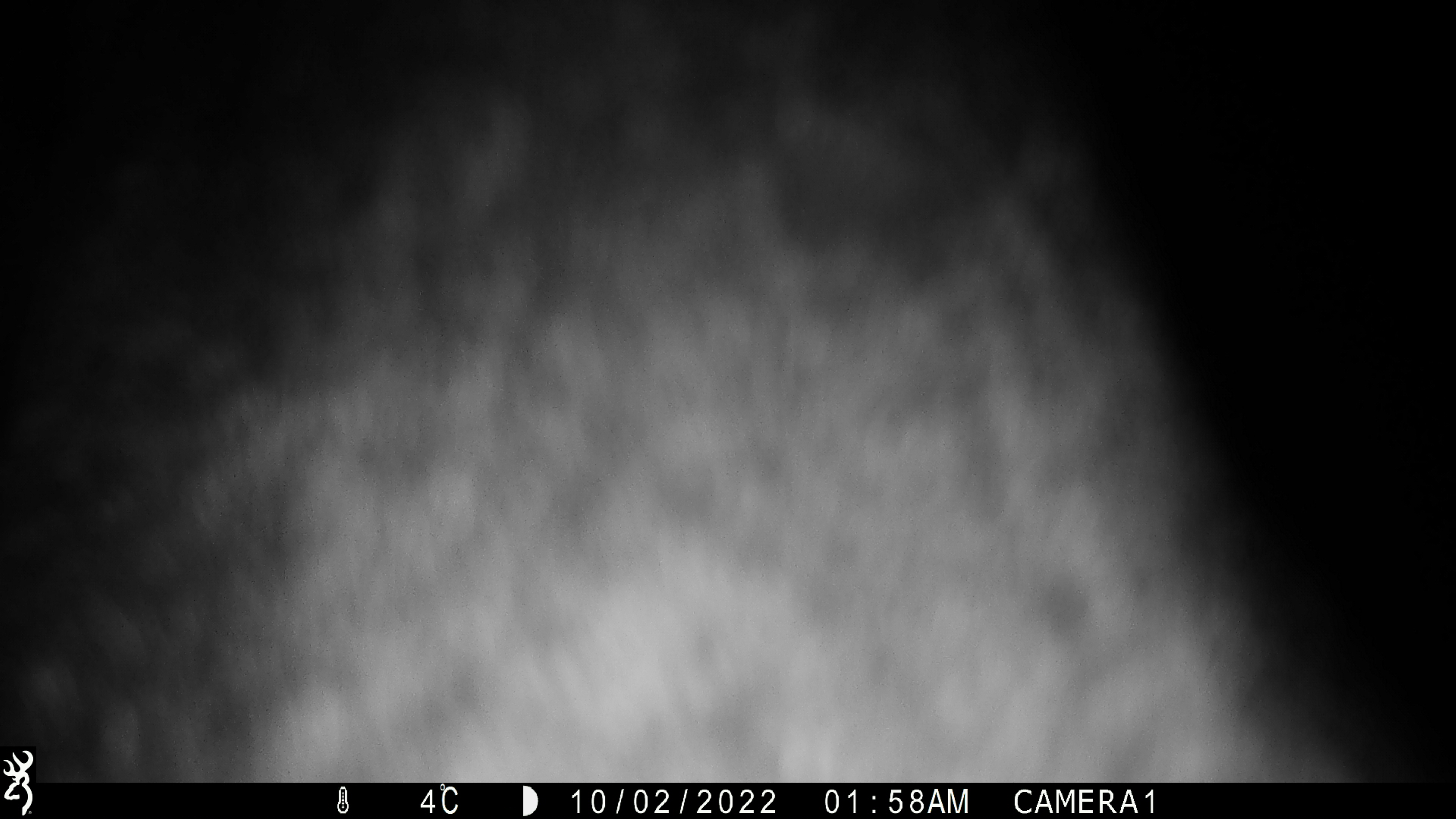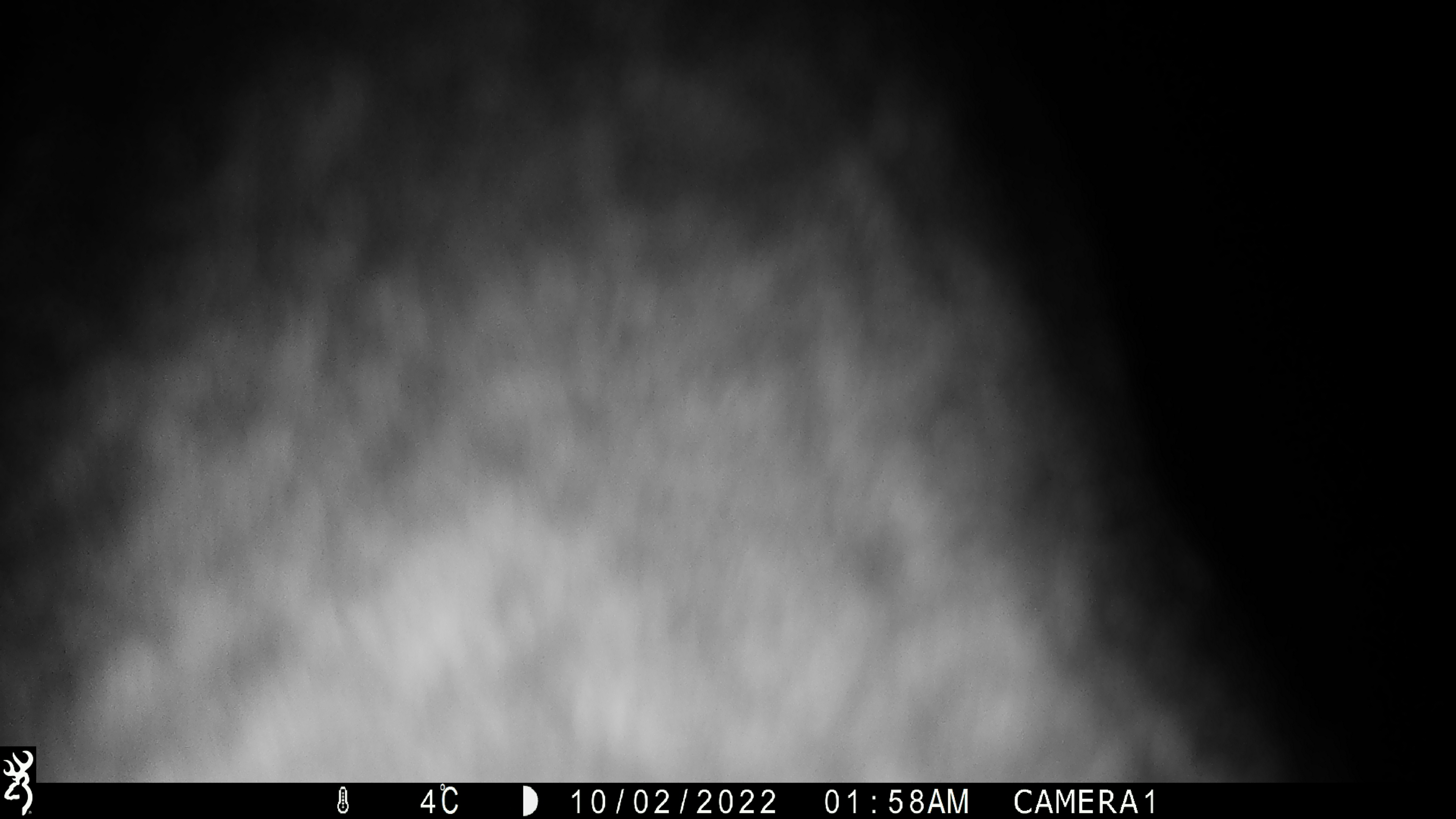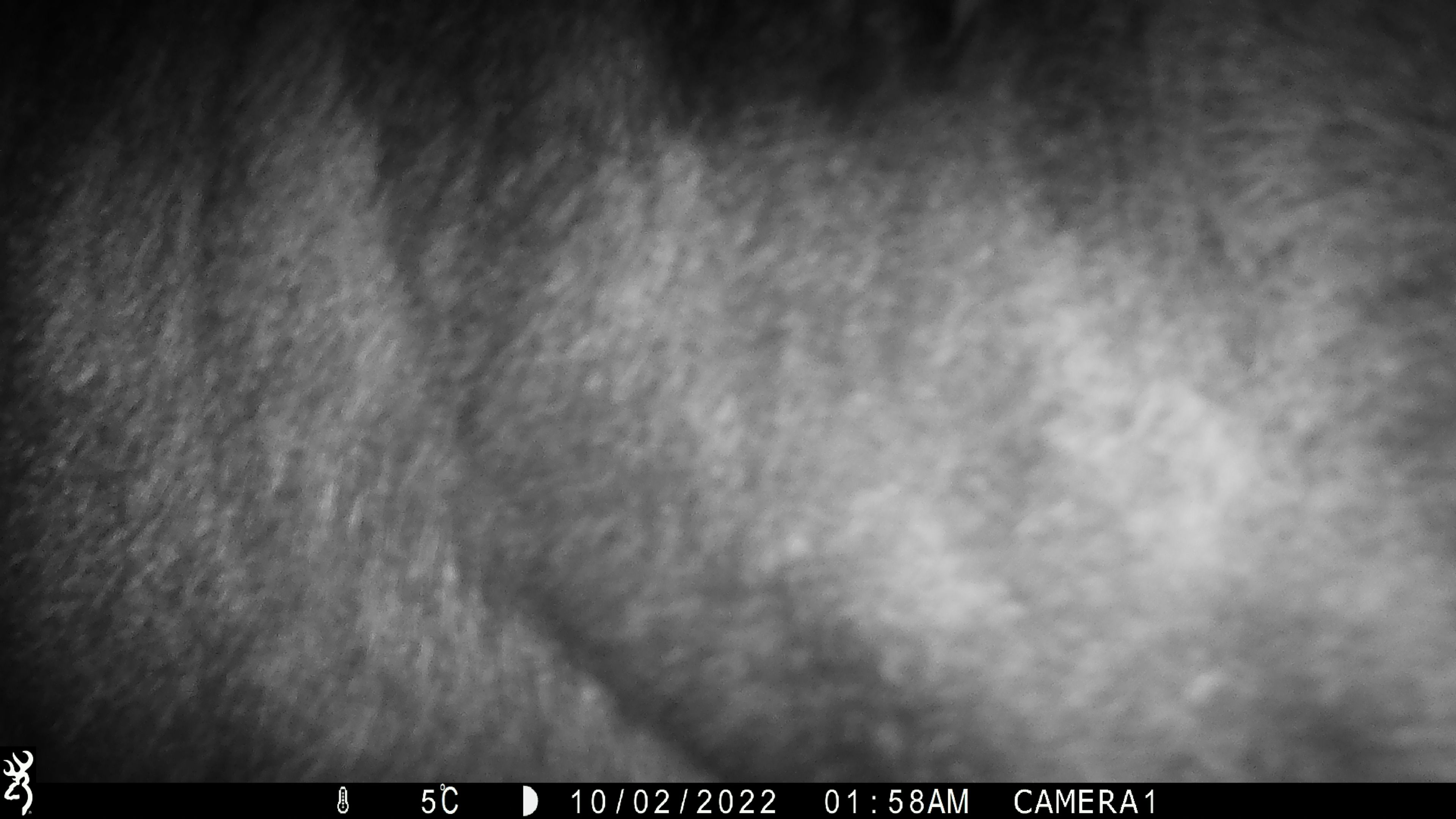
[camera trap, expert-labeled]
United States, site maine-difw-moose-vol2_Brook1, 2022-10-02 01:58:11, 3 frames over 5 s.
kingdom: Animalia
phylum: Chordata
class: Mammalia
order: Artiodactyla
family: Cervidae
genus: Alces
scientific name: Alces alces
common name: moose